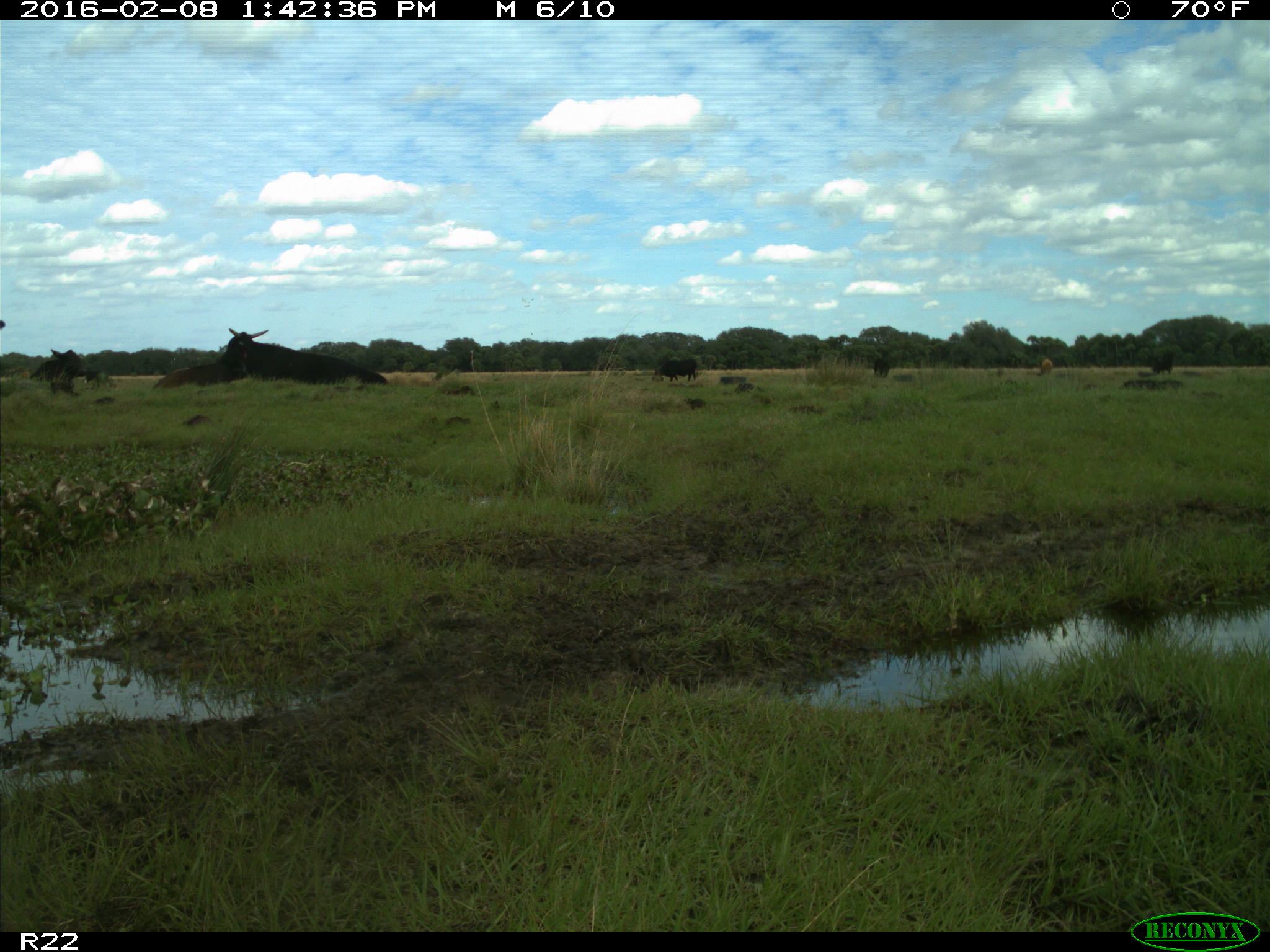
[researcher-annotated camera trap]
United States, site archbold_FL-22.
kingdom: Animalia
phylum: Chordata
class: Mammalia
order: Artiodactyla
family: Bovidae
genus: Bos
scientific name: Bos taurus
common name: domestic cow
Bos taurus (domestic cow).